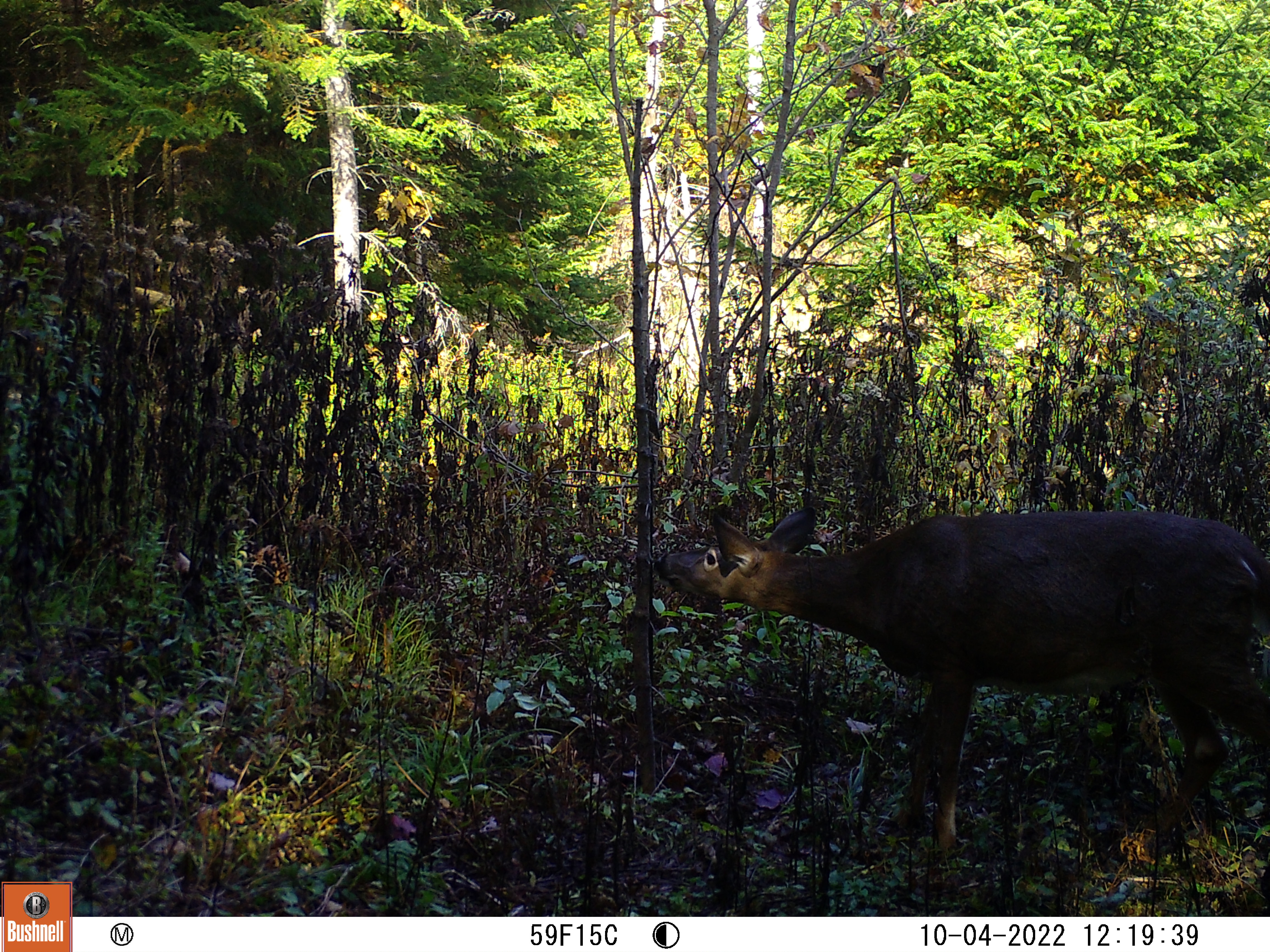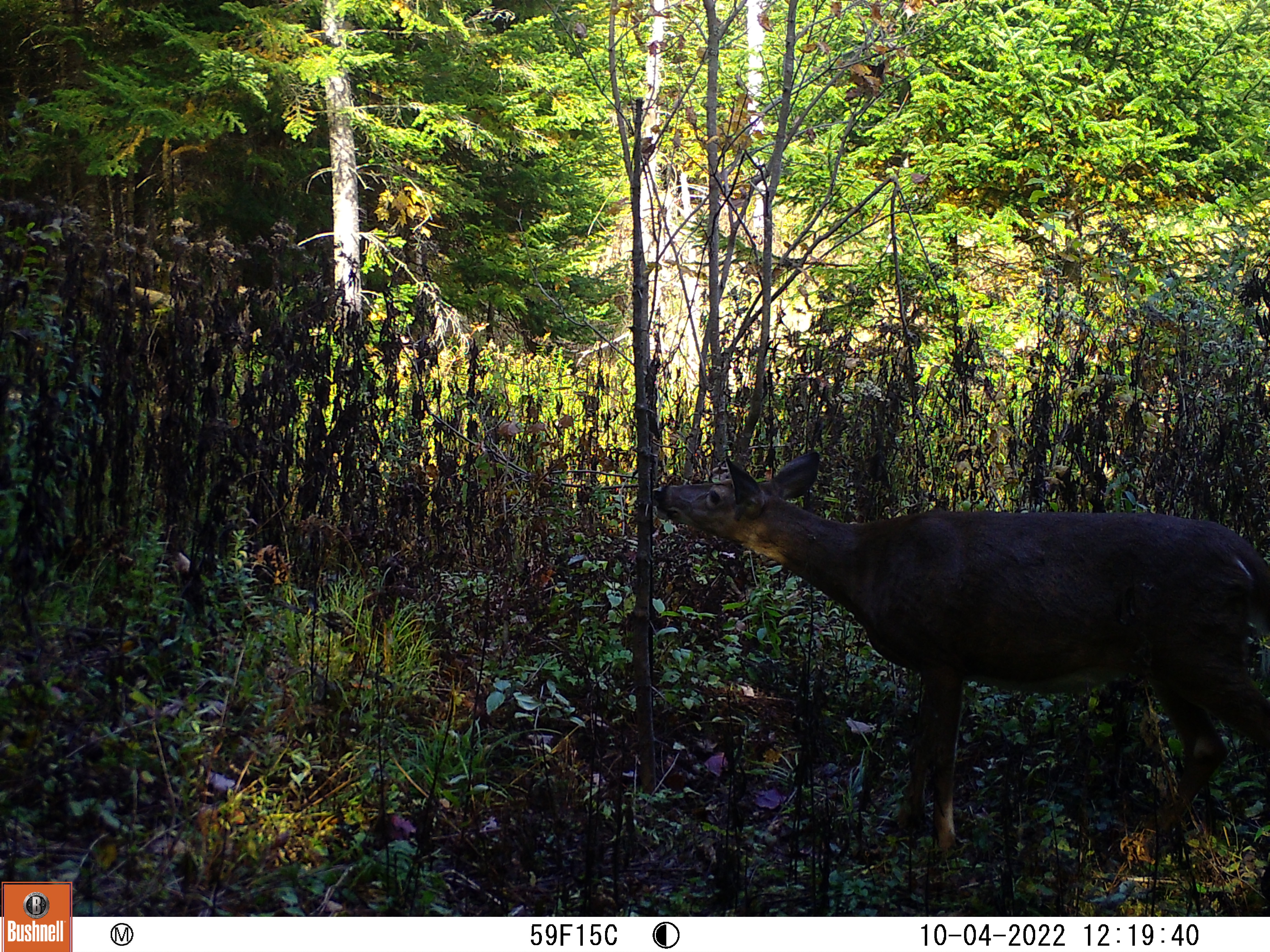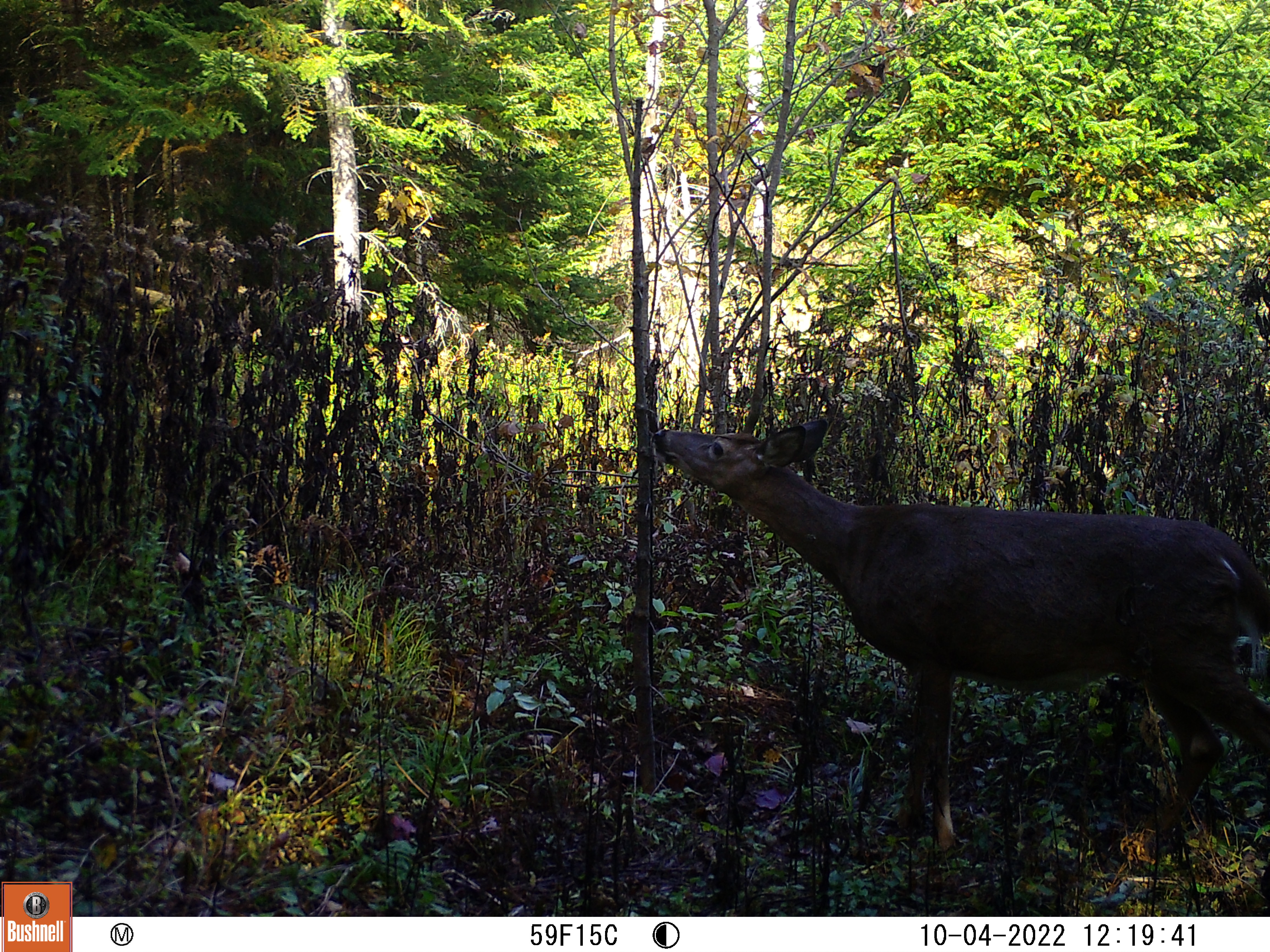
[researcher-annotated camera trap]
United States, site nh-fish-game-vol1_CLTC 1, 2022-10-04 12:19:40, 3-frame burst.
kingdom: Animalia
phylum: Chordata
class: Mammalia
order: Artiodactyla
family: Cervidae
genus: Odocoileus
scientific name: Odocoileus virginianus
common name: white-tailed deer